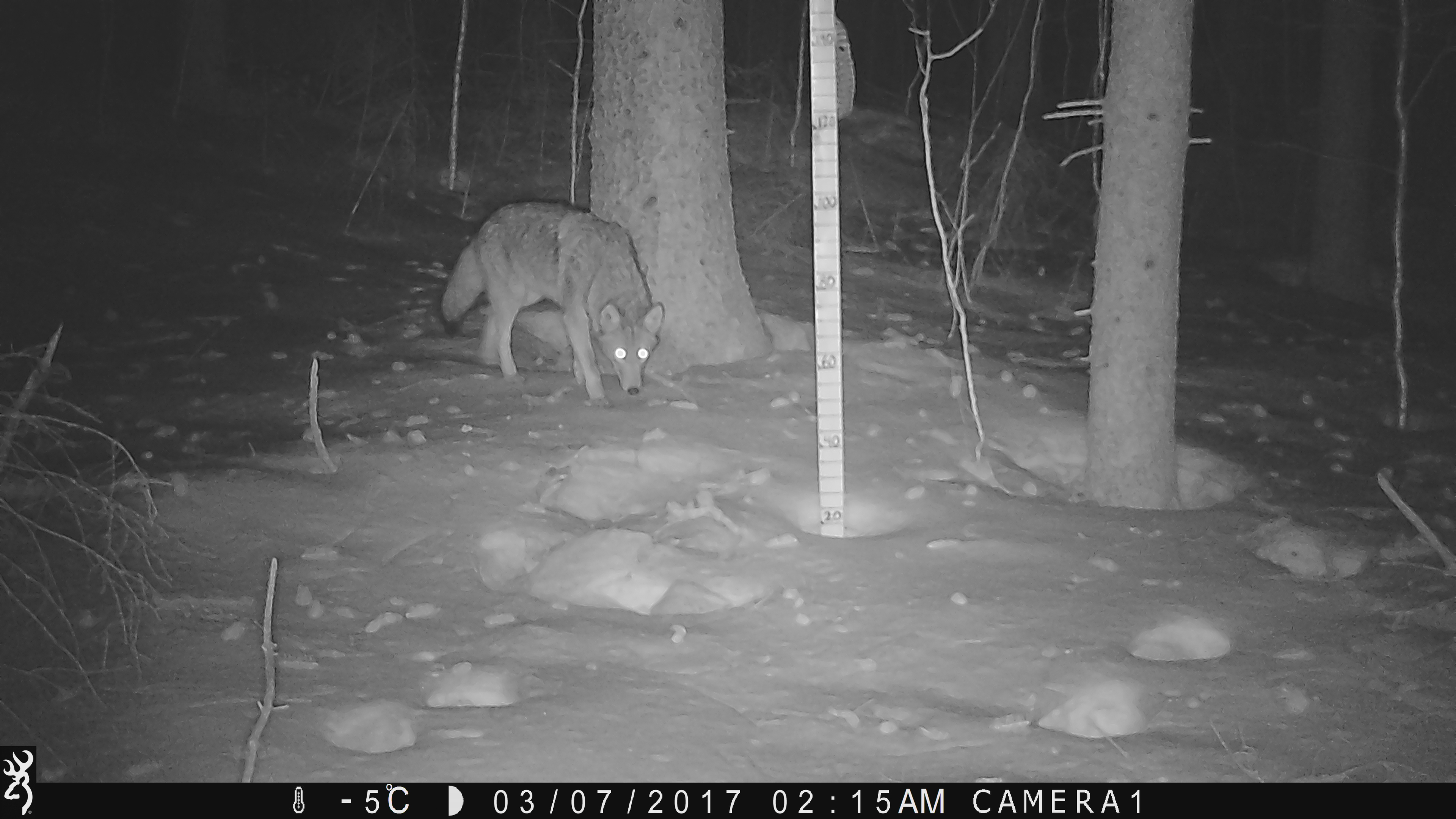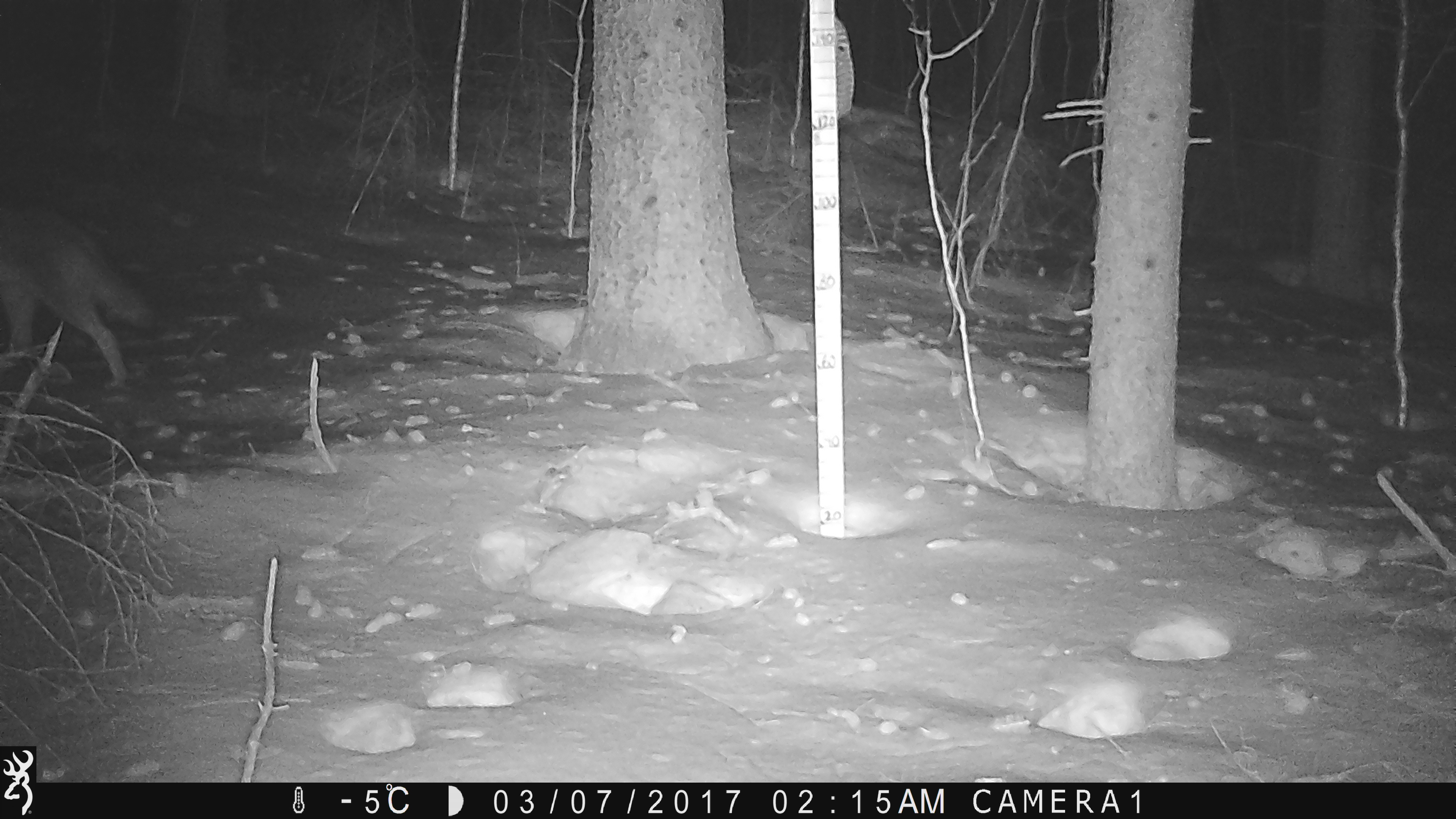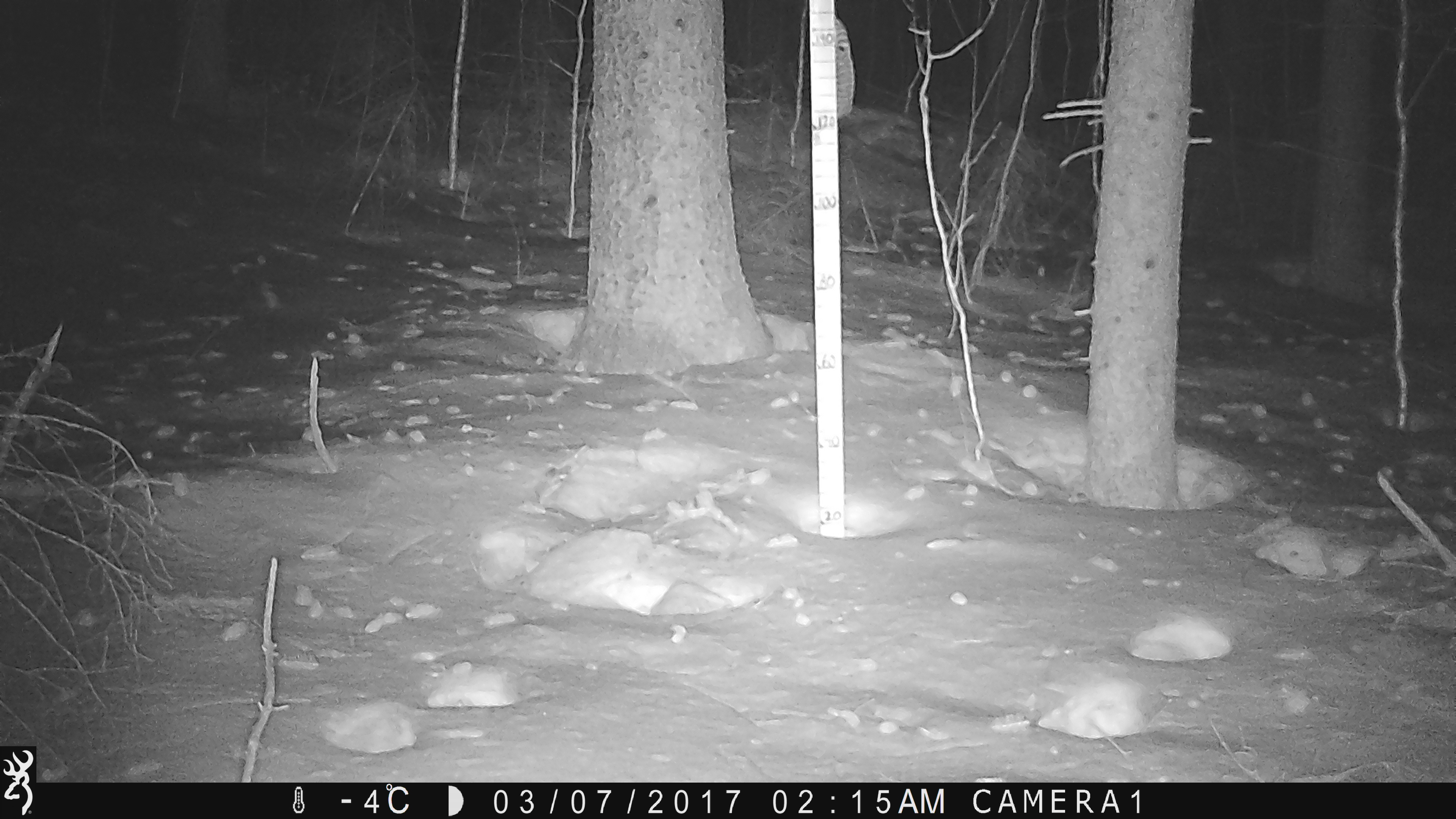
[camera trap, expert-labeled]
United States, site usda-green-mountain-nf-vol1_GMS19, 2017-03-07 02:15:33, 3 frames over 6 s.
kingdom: Animalia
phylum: Chordata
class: Mammalia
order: Carnivora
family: Canidae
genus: Canis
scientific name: Canis latrans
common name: coyote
Coyote (Canis latrans).